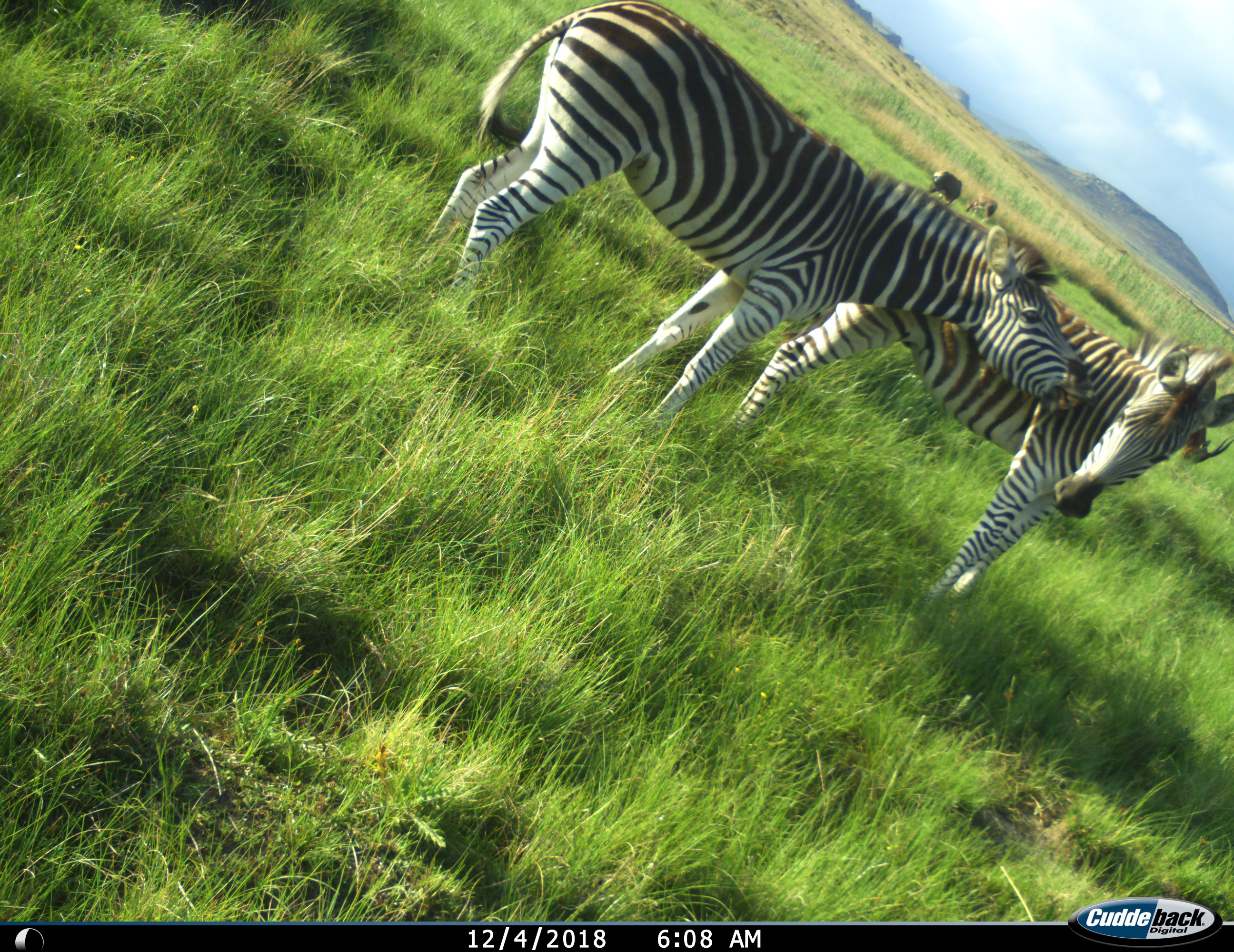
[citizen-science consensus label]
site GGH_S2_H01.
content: unidentified animal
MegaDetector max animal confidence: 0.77